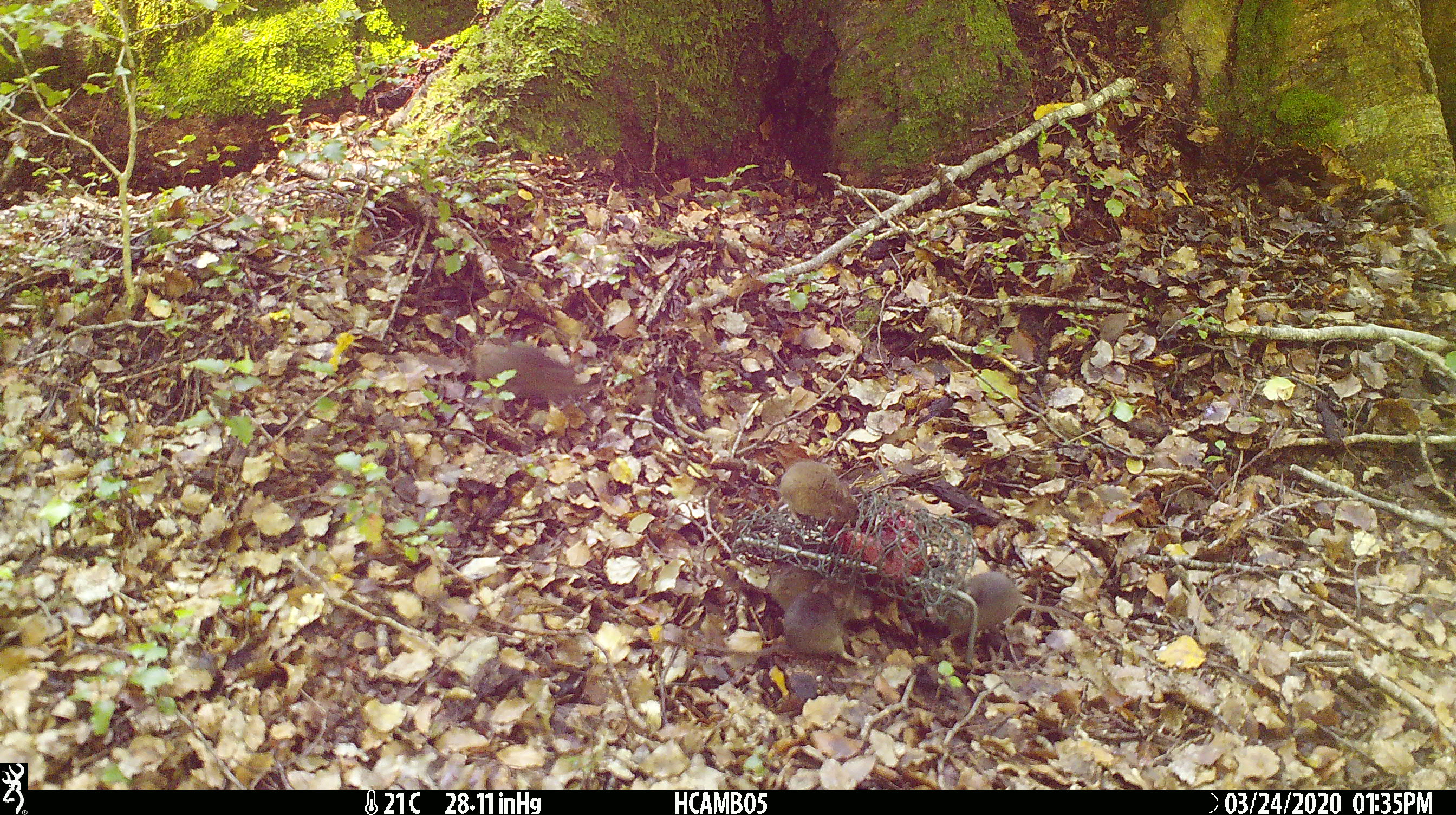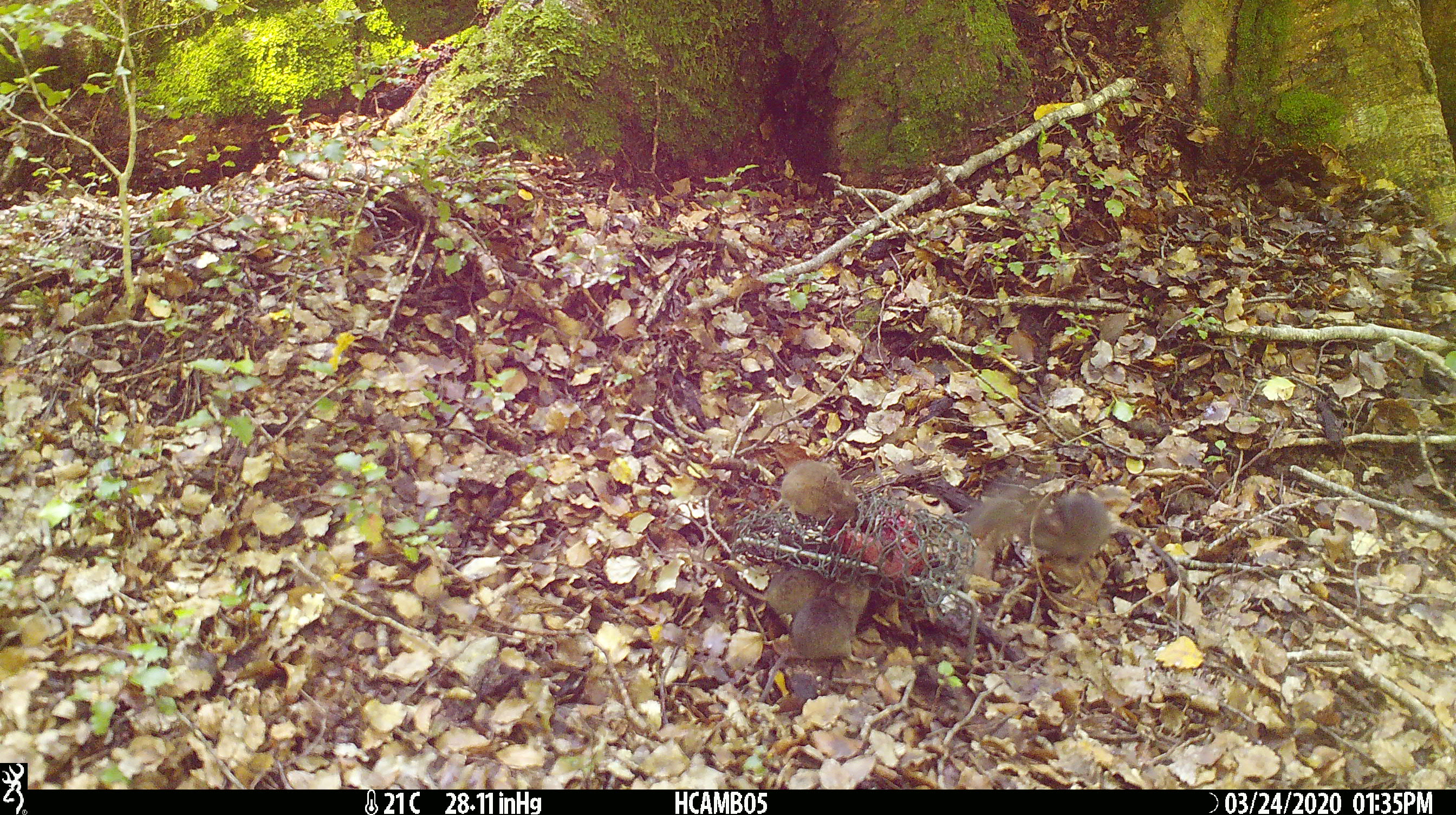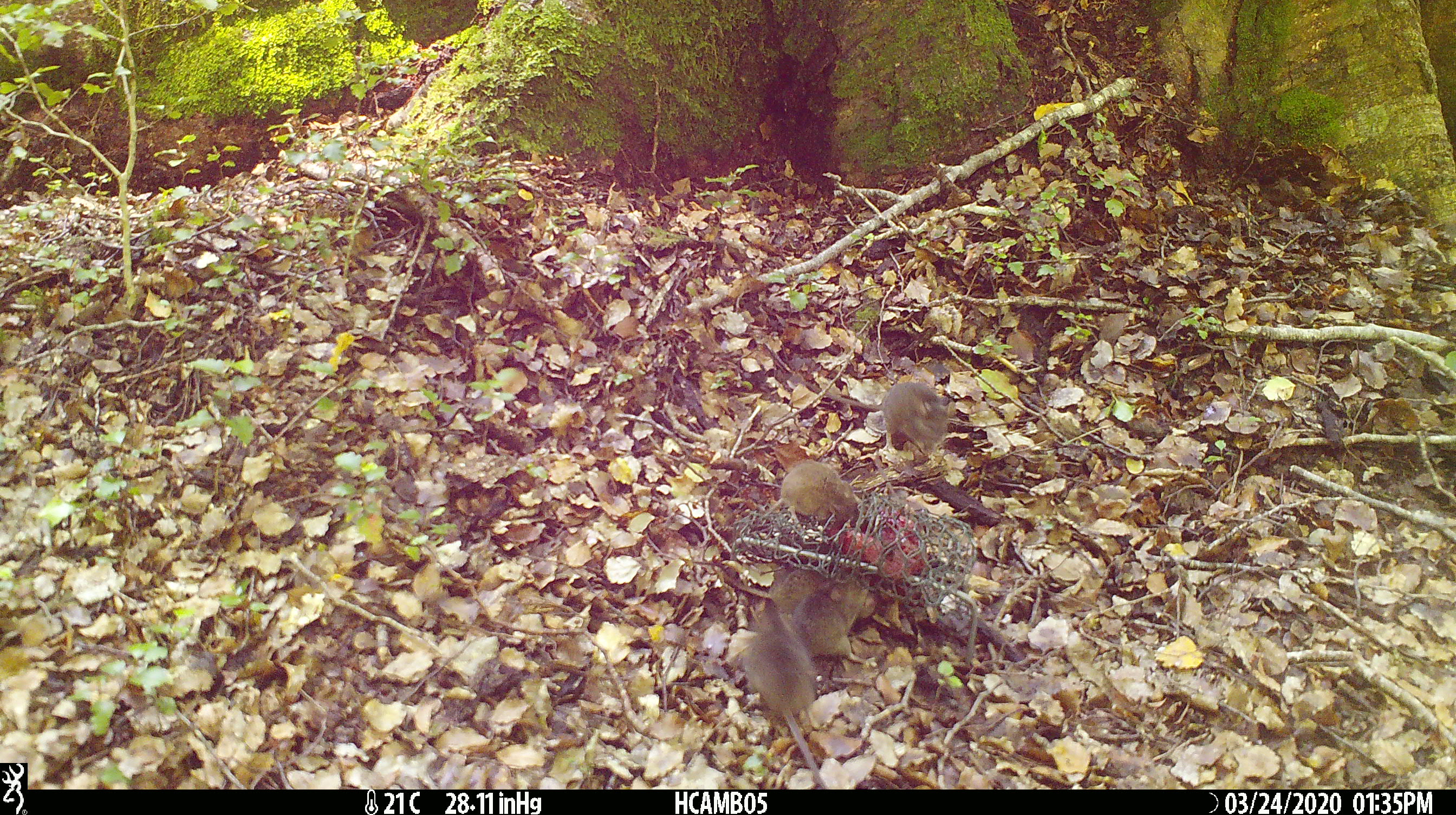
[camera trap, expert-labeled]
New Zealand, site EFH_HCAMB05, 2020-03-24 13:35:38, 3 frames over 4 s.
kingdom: Animalia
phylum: Chordata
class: Mammalia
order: Rodentia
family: Muridae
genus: Mus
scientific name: Mus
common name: mouse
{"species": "mouse (Mus)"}